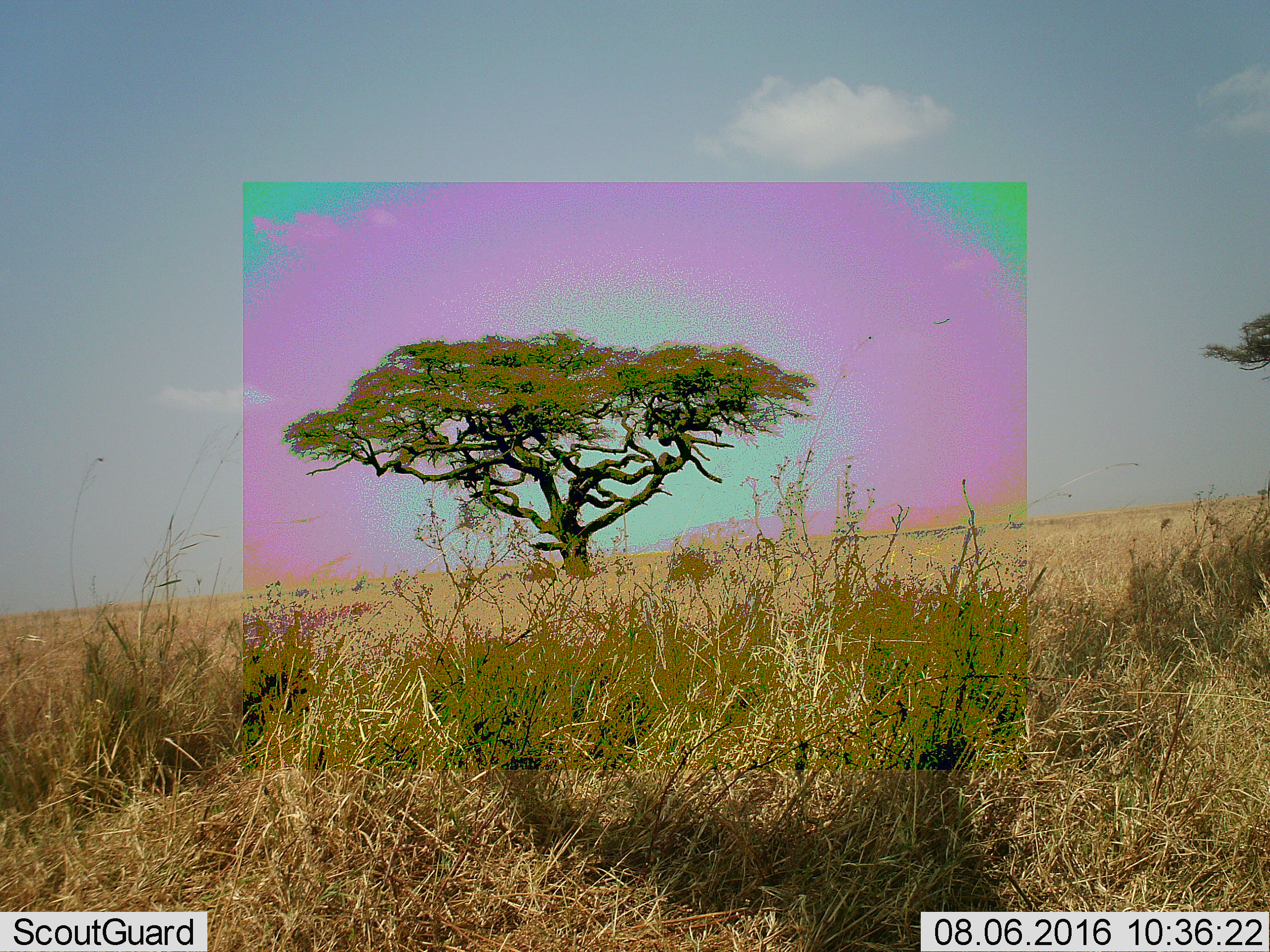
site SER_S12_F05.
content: unidentified animal